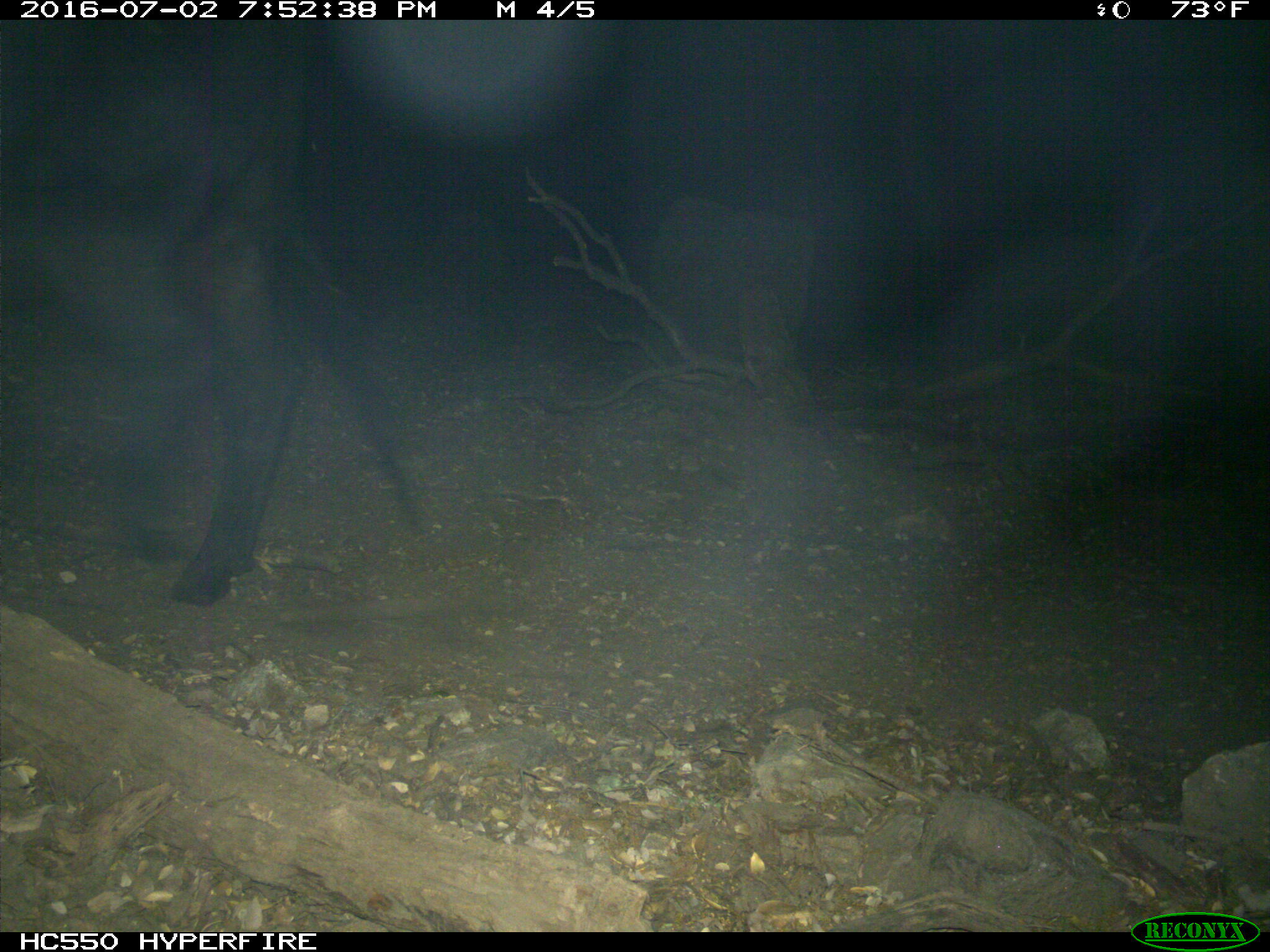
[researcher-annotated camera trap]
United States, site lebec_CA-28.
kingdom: Animalia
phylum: Chordata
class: Mammalia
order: Artiodactyla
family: Bovidae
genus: Bos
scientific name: Bos taurus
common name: domestic cow